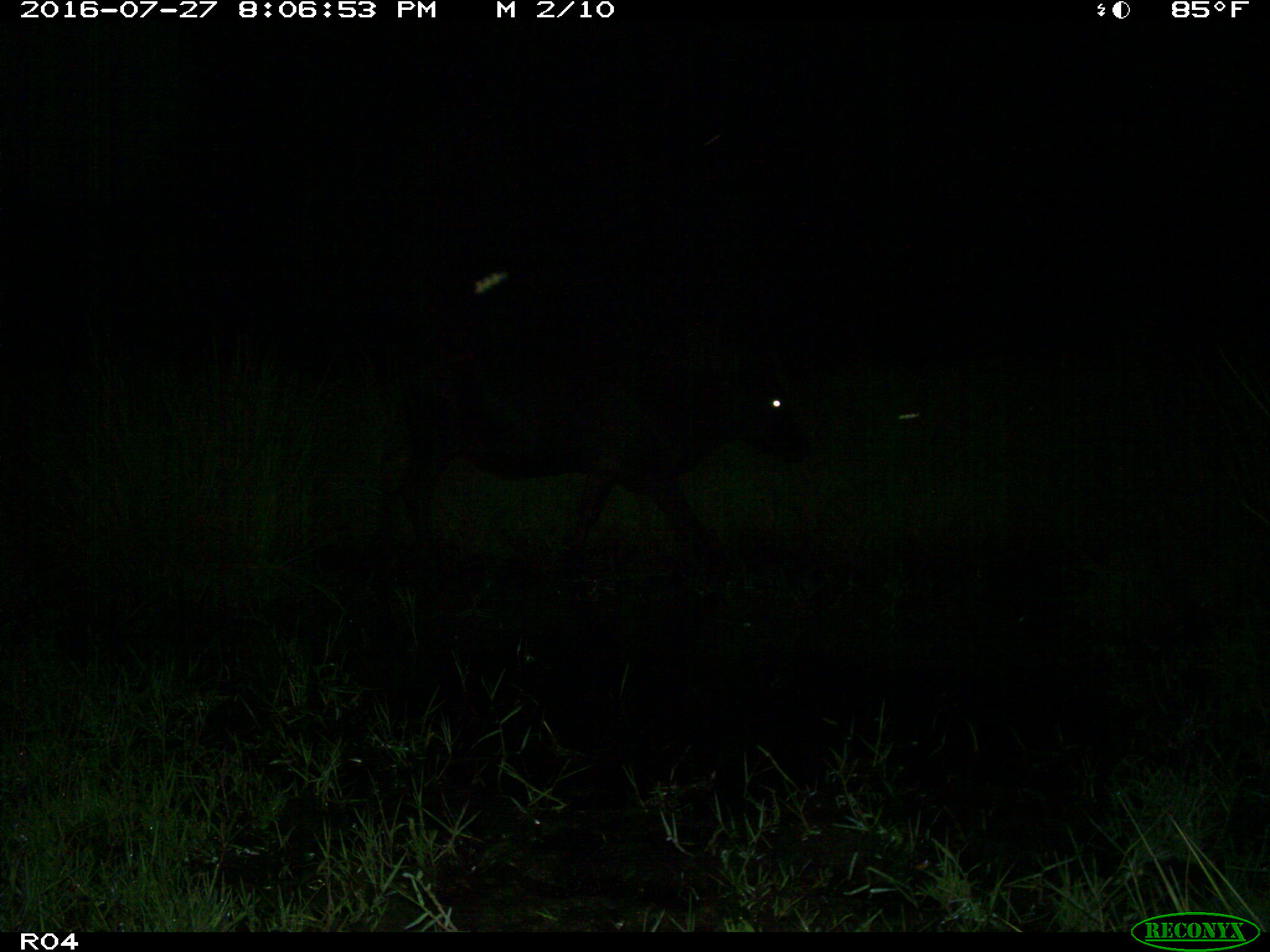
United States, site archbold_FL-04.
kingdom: Animalia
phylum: Chordata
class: Mammalia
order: Artiodactyla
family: Bovidae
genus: Bos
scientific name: Bos taurus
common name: domestic cow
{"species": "Bos taurus (domestic cow)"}